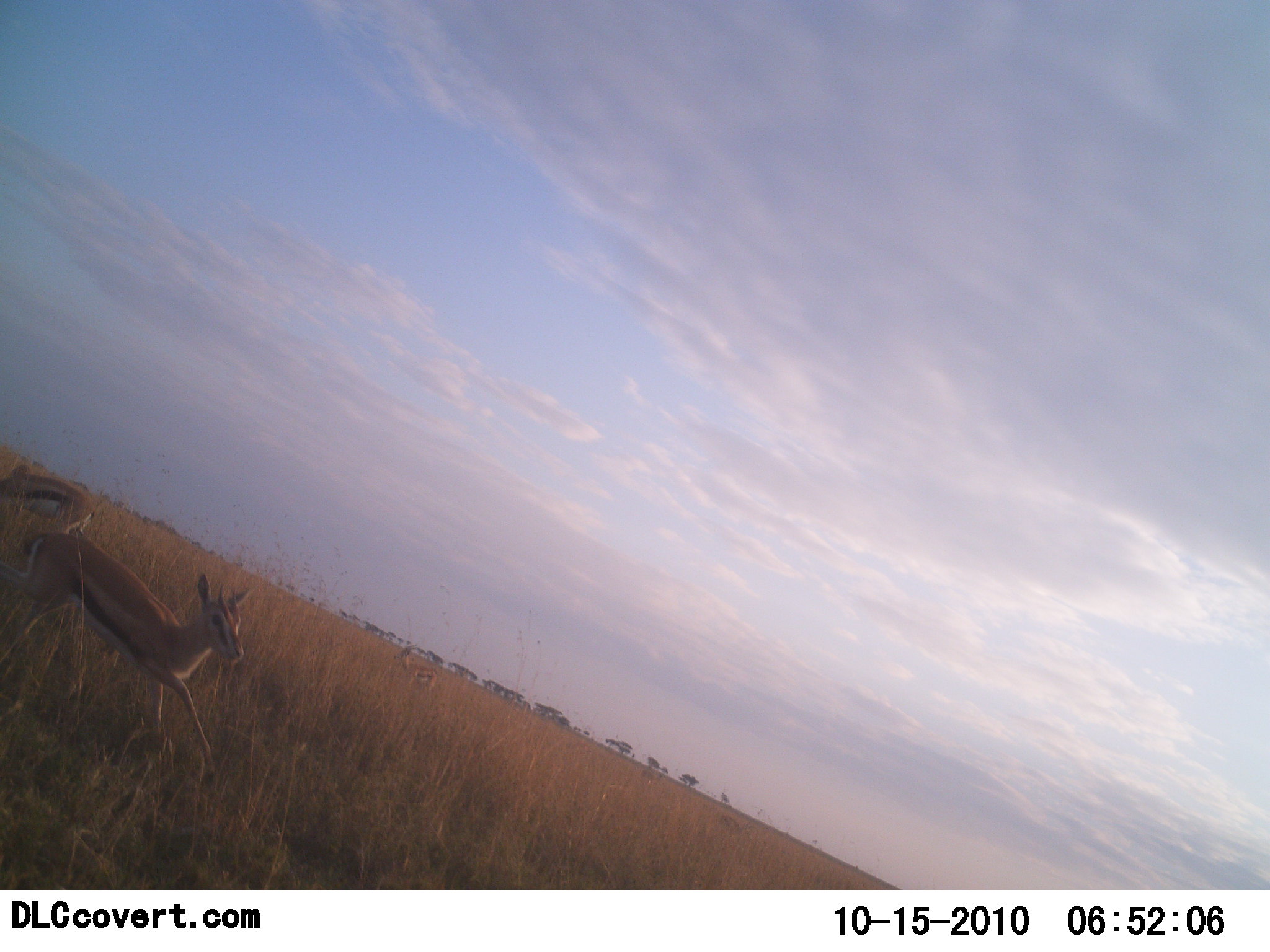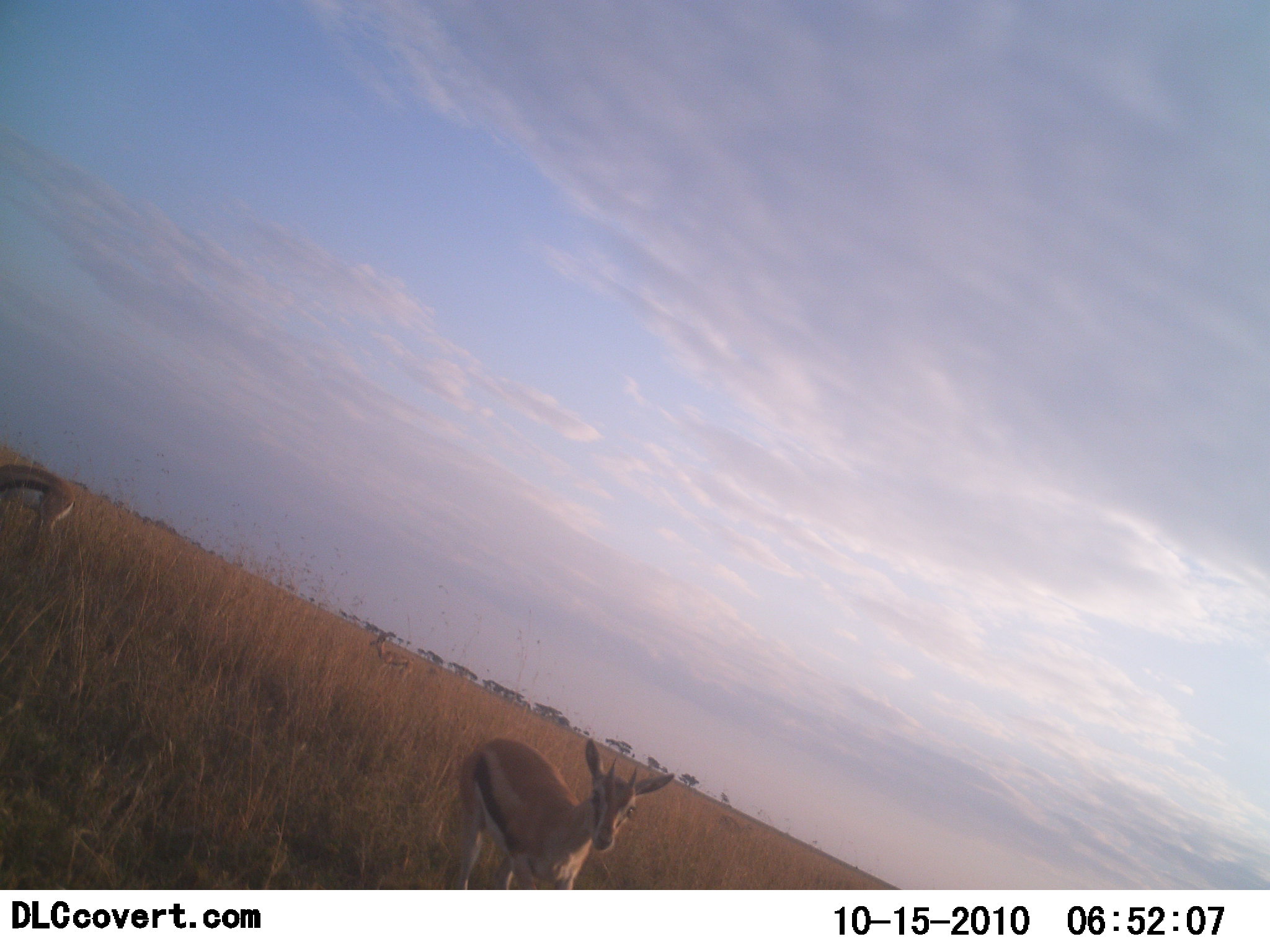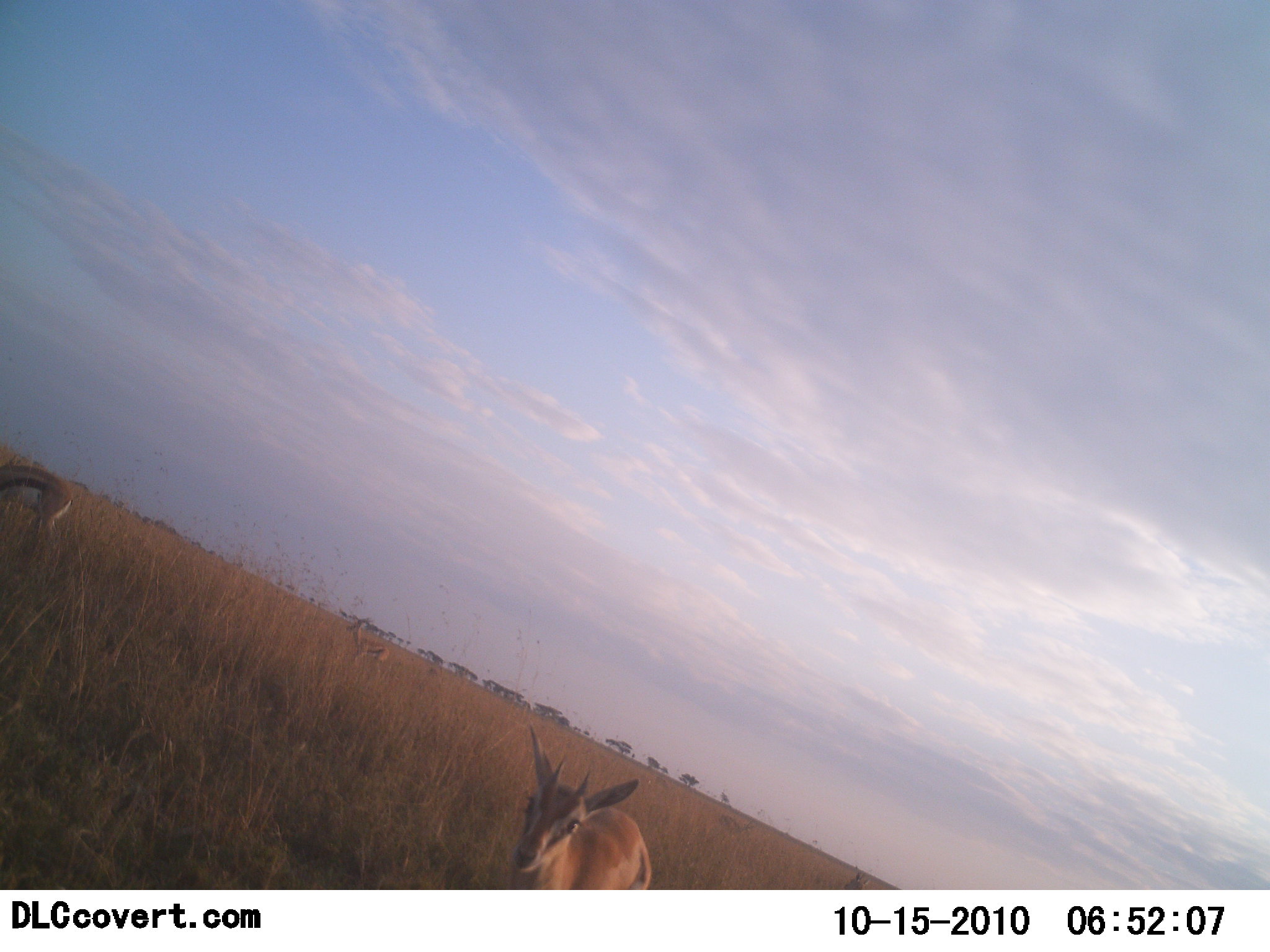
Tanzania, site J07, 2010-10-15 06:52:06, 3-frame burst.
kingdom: Animalia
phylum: Chordata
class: Mammalia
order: Artiodactyla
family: Bovidae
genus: Eudorcas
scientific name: Eudorcas thomsonii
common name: thomson's gazelle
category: gazellethomsons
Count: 3.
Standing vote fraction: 54%.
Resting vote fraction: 0%.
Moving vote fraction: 77%.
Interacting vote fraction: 0%.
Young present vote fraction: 8%.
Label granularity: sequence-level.